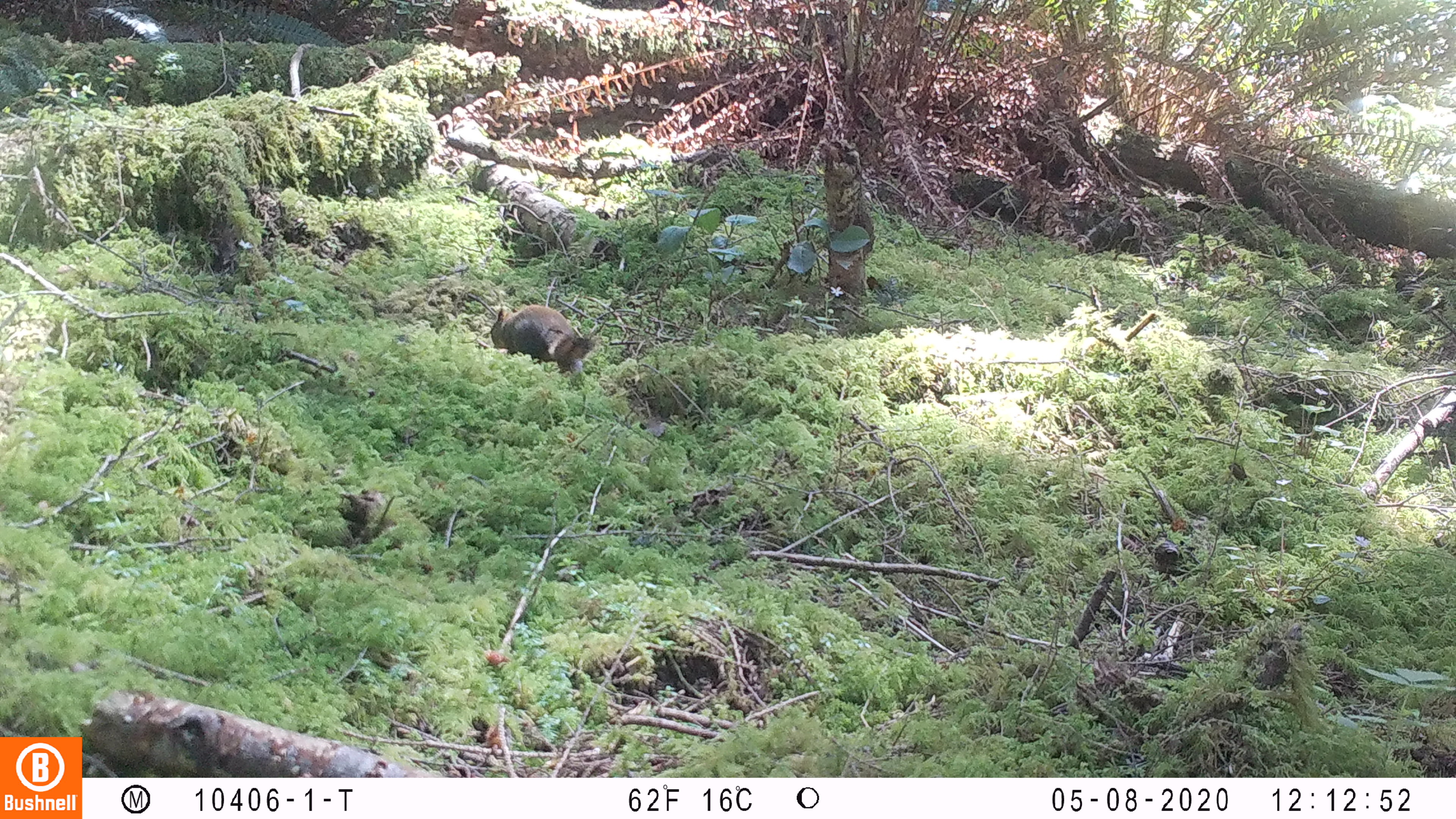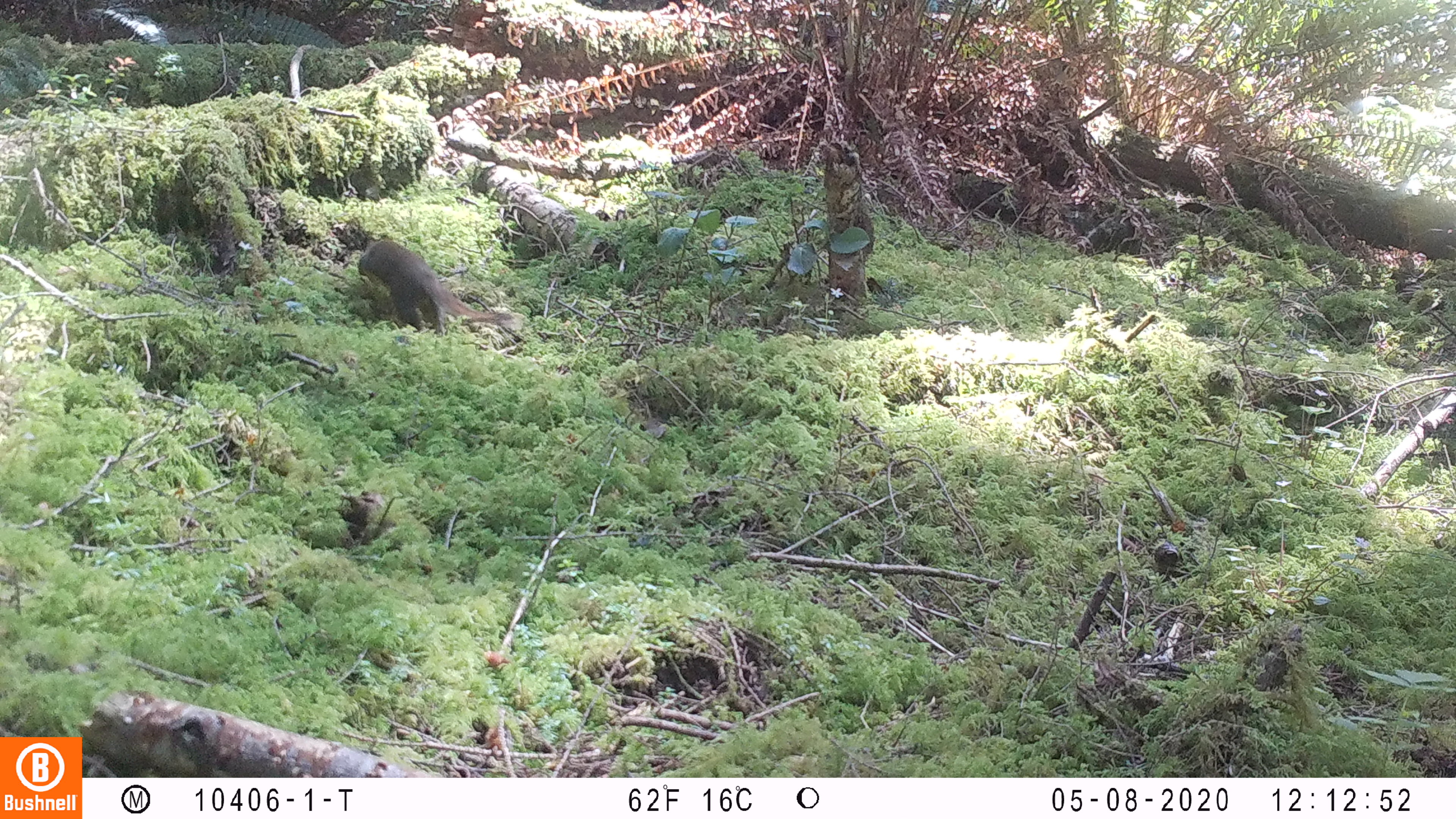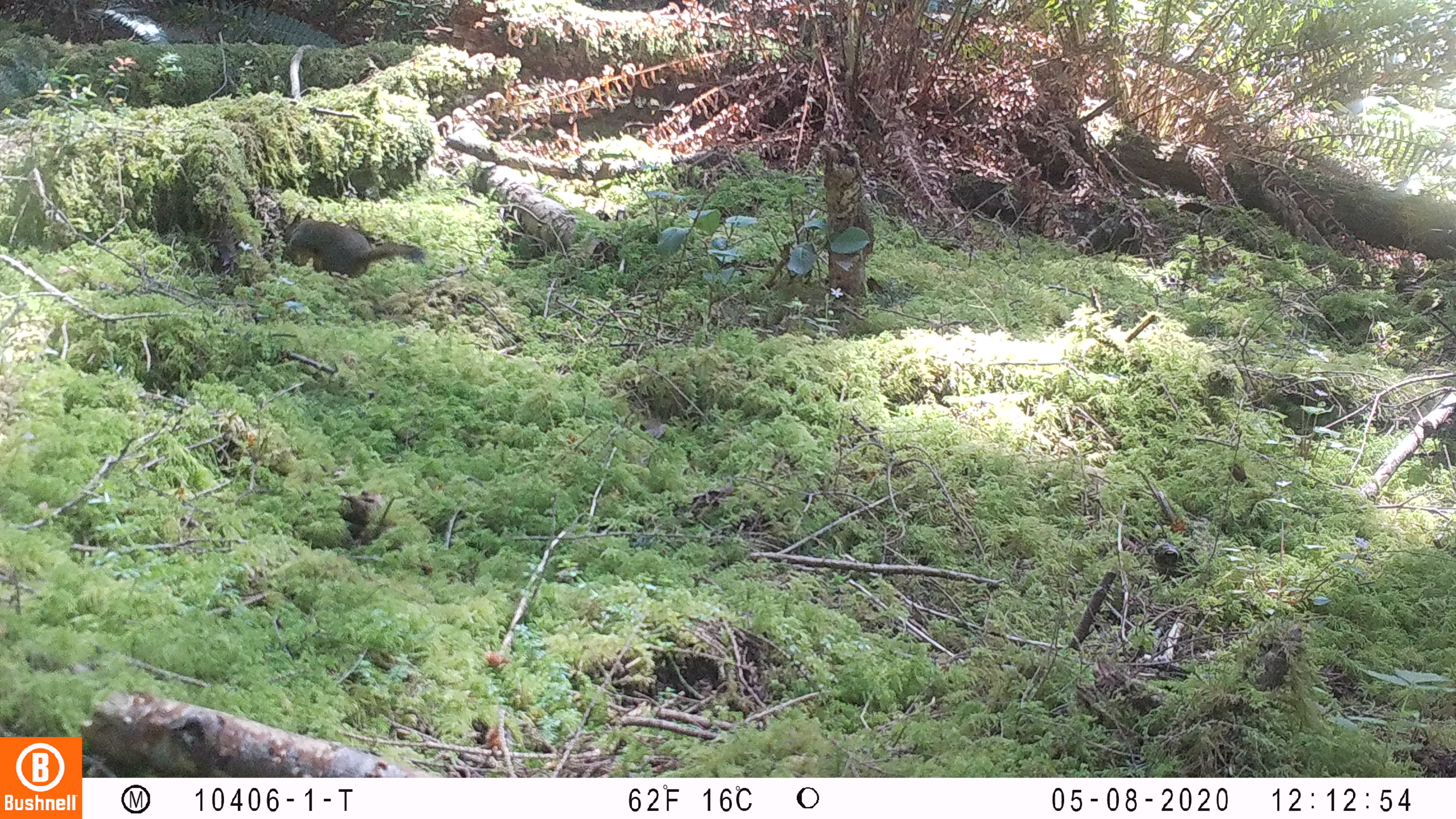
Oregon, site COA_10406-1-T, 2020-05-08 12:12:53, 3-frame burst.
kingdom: Animalia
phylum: Chordata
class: Mammalia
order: Rodentia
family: Sciuridae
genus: Tamiasciurus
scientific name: Tamiasciurus douglasii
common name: douglas squirrel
Douglas squirrel (Tamiasciurus douglasii).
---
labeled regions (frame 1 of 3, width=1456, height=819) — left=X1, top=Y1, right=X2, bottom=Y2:
douglas squirrel: left=484, top=297, right=597, bottom=375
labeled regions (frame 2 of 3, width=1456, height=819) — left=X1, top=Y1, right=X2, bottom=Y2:
douglas squirrel: left=351, top=229, right=505, bottom=340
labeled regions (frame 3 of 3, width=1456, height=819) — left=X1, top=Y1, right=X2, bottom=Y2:
douglas squirrel: left=277, top=204, right=435, bottom=281